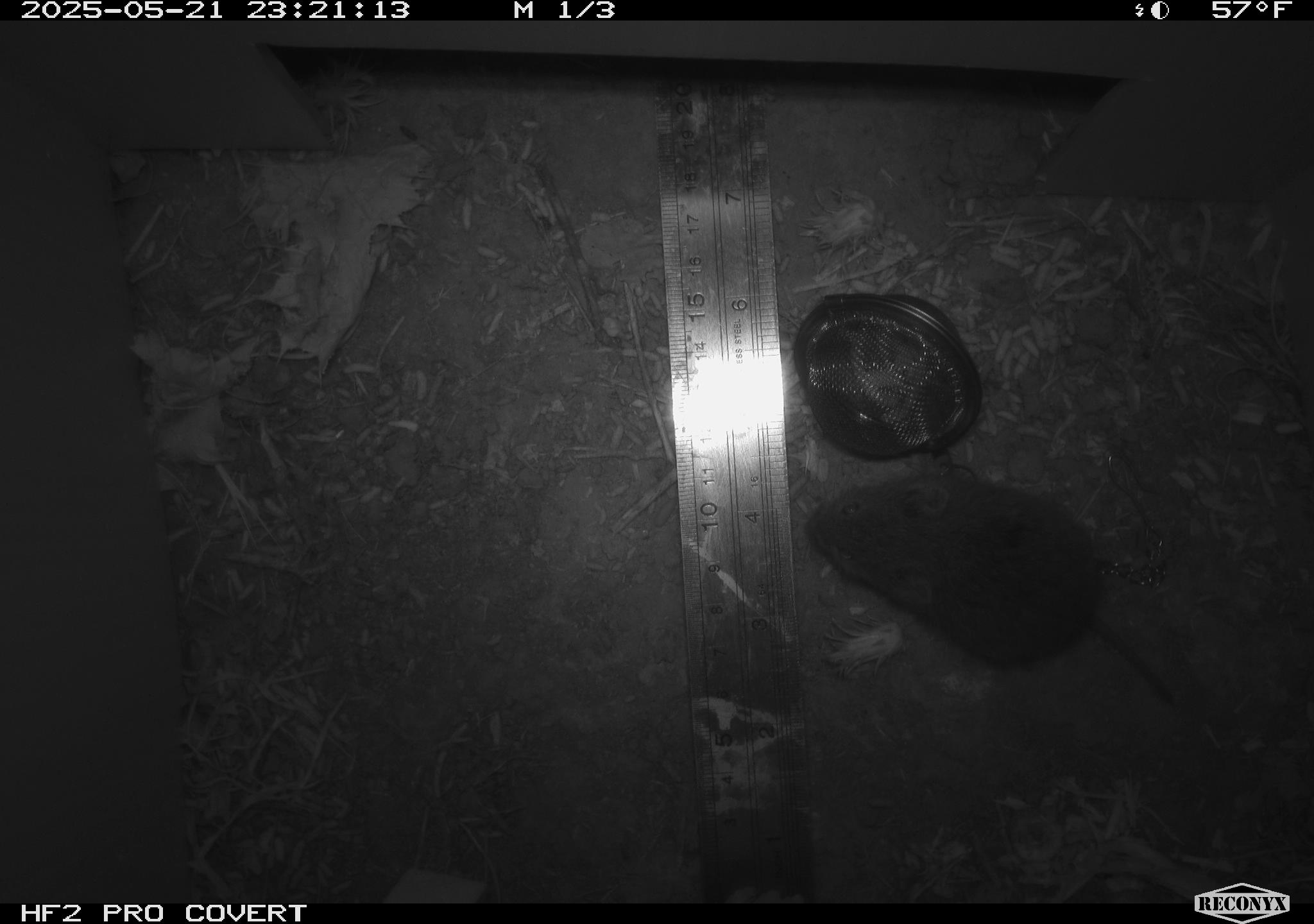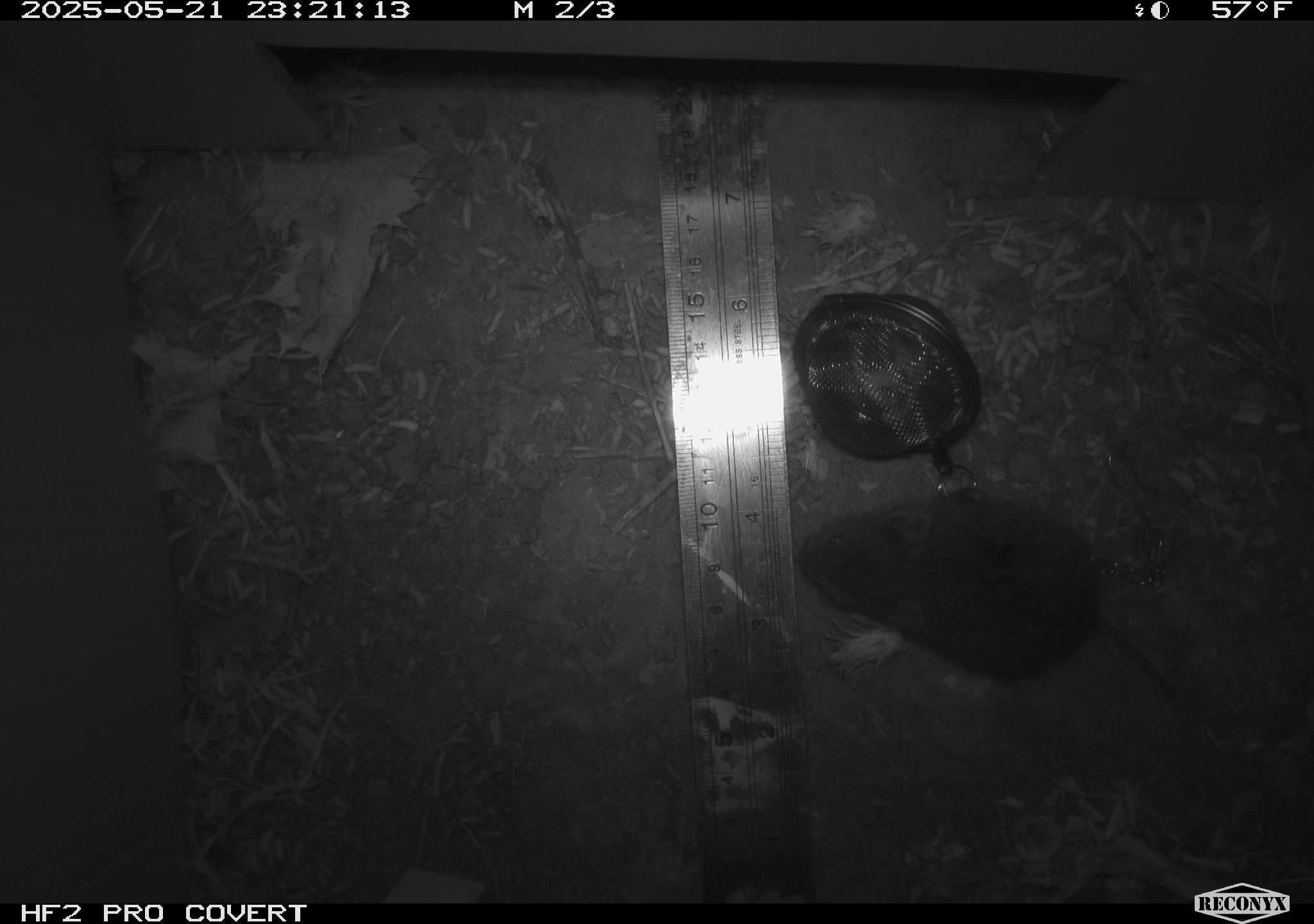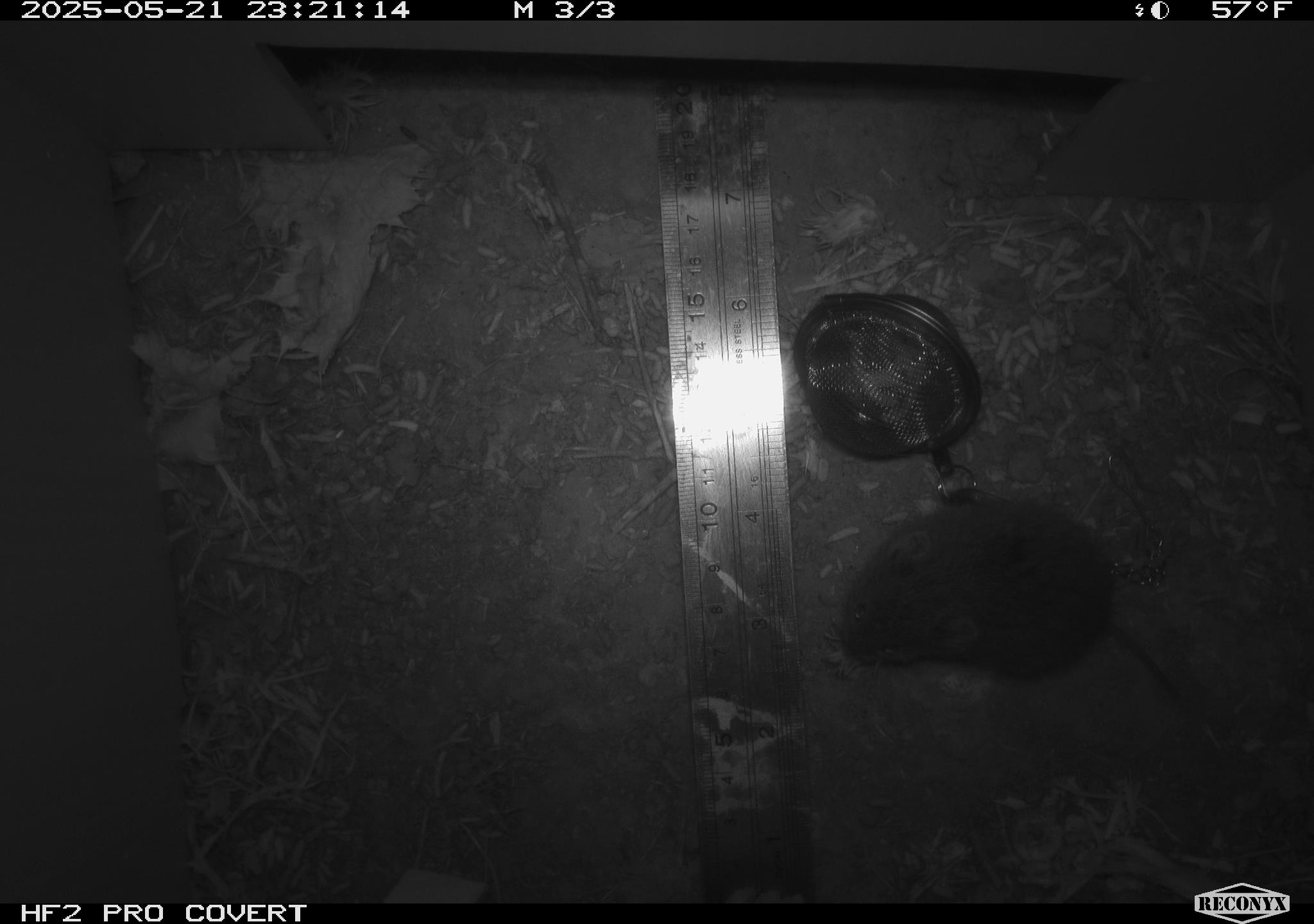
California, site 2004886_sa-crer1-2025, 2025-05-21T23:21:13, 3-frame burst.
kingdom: Animalia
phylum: Chordata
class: Mammalia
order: Rodentia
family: Cricetidae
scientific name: Arvicolinae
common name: voles, lemmings, and muskrats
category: arvicolinae subfamily